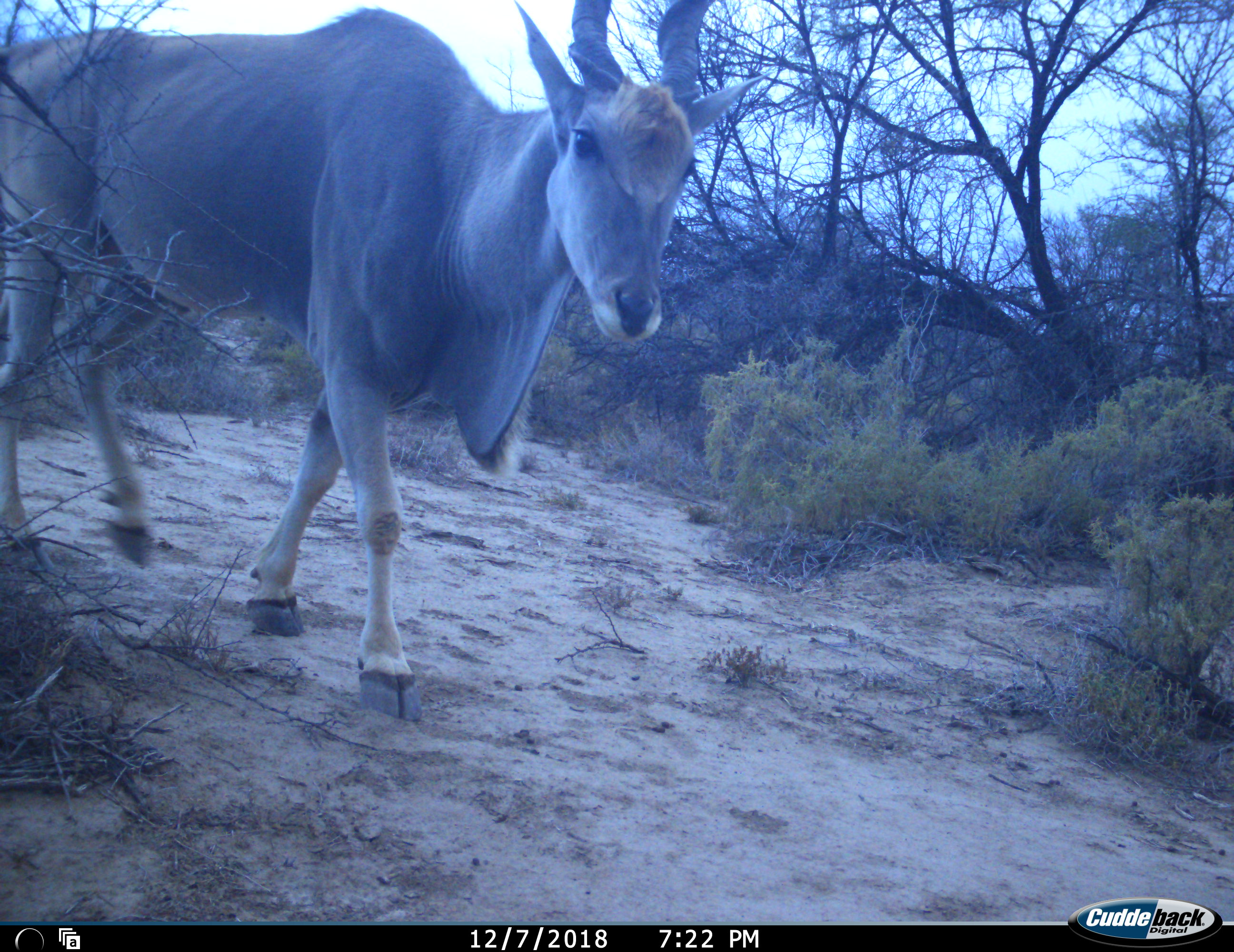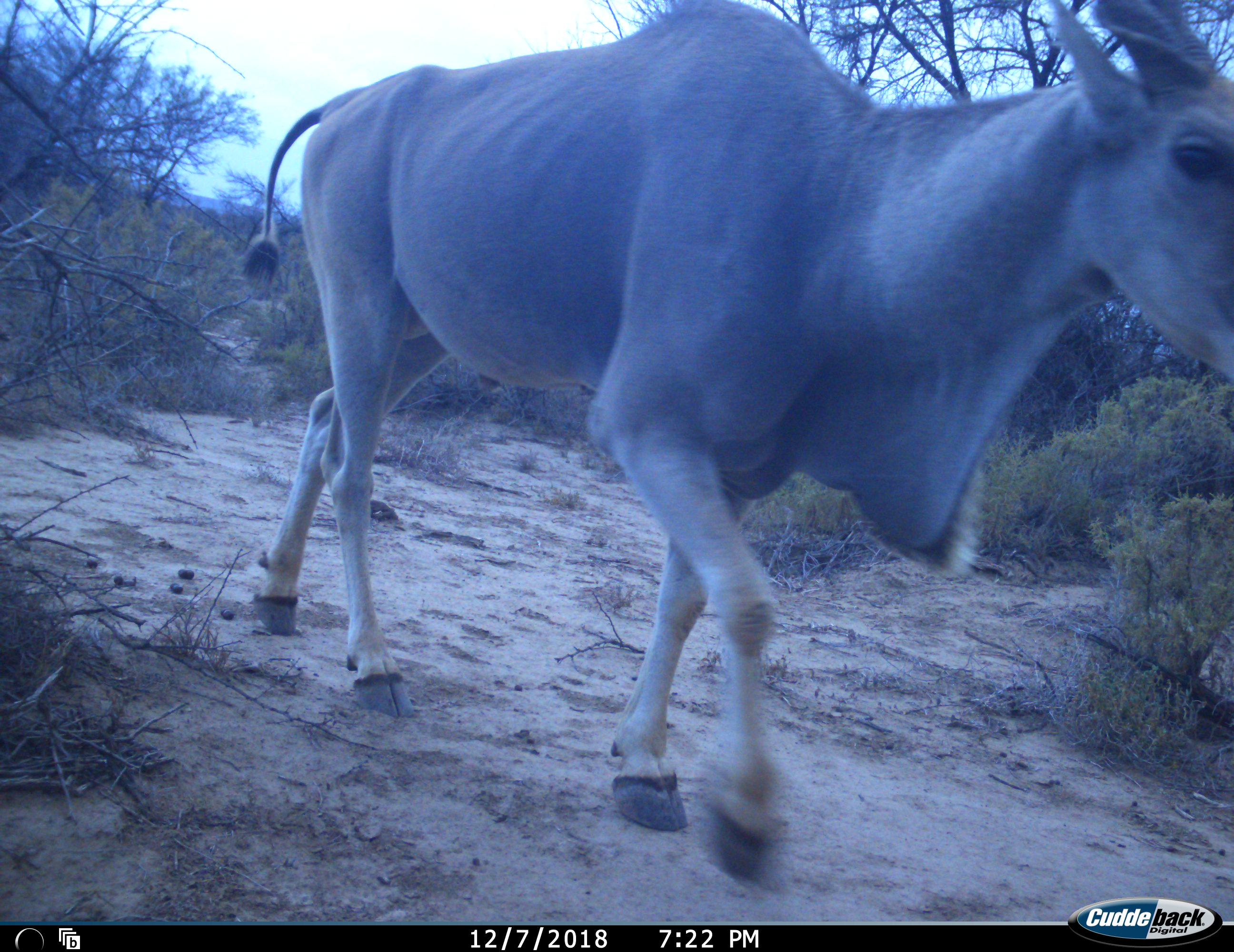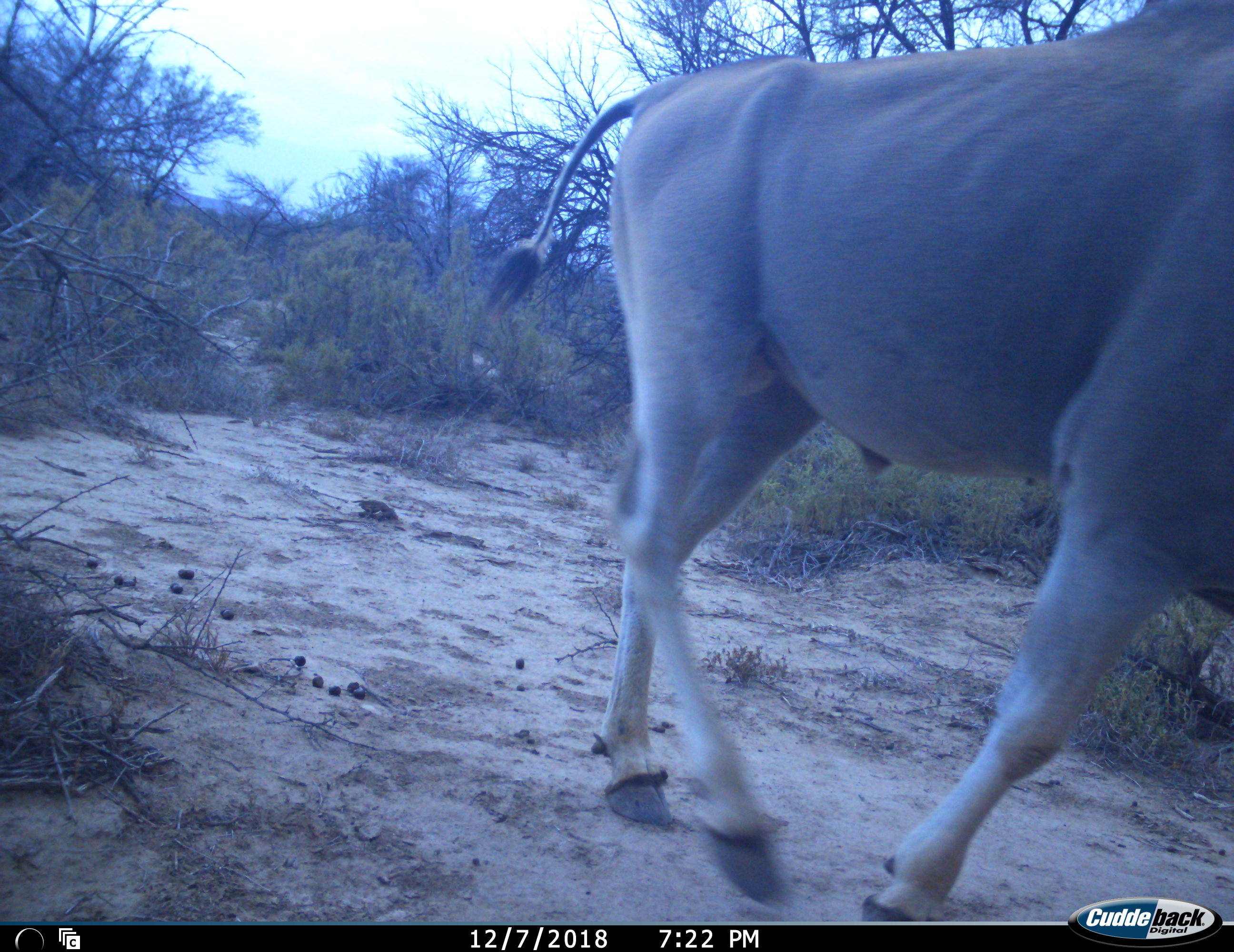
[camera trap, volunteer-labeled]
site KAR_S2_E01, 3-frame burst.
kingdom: Animalia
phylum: Chordata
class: Mammalia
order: Artiodactyla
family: Bovidae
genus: Tragelaphus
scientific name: Tragelaphus oryx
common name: eland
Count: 1.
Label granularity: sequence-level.